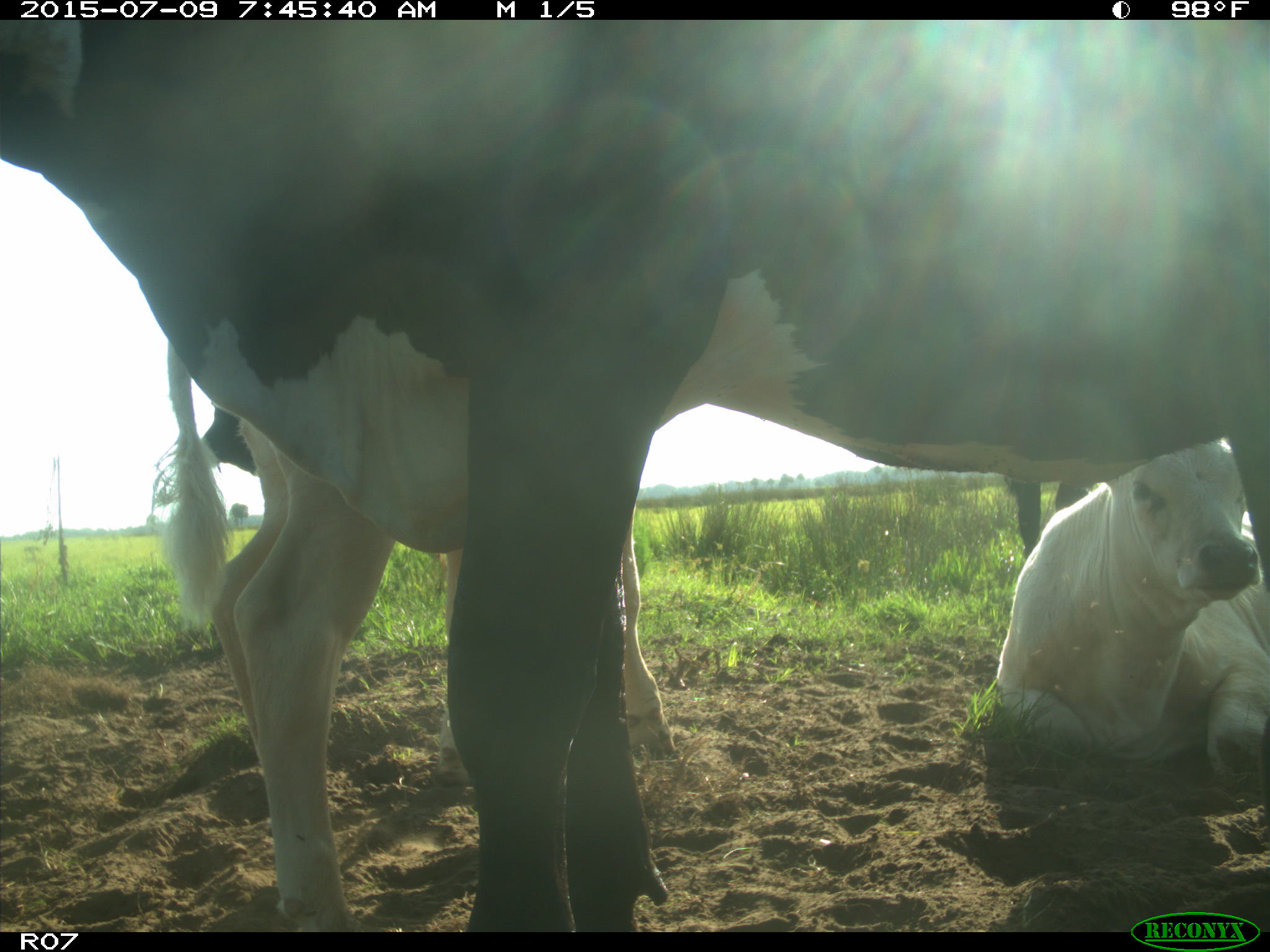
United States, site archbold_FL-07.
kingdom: Animalia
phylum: Chordata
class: Mammalia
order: Artiodactyla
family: Bovidae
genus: Bos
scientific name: Bos taurus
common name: domestic cow